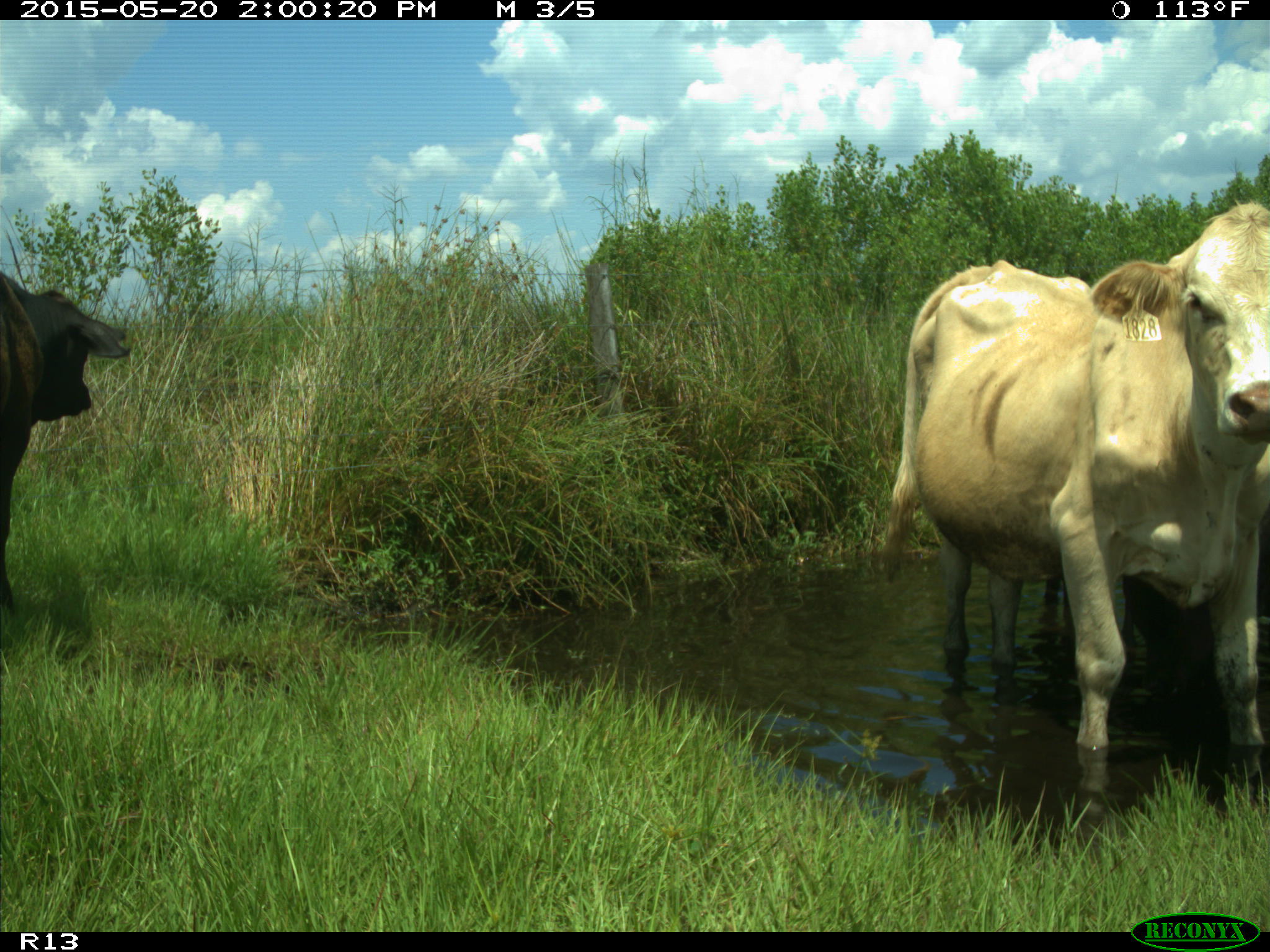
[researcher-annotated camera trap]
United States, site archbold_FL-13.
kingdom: Animalia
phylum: Chordata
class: Mammalia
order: Artiodactyla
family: Bovidae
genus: Bos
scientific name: Bos taurus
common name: domestic cow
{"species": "Bos taurus (domestic cow)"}